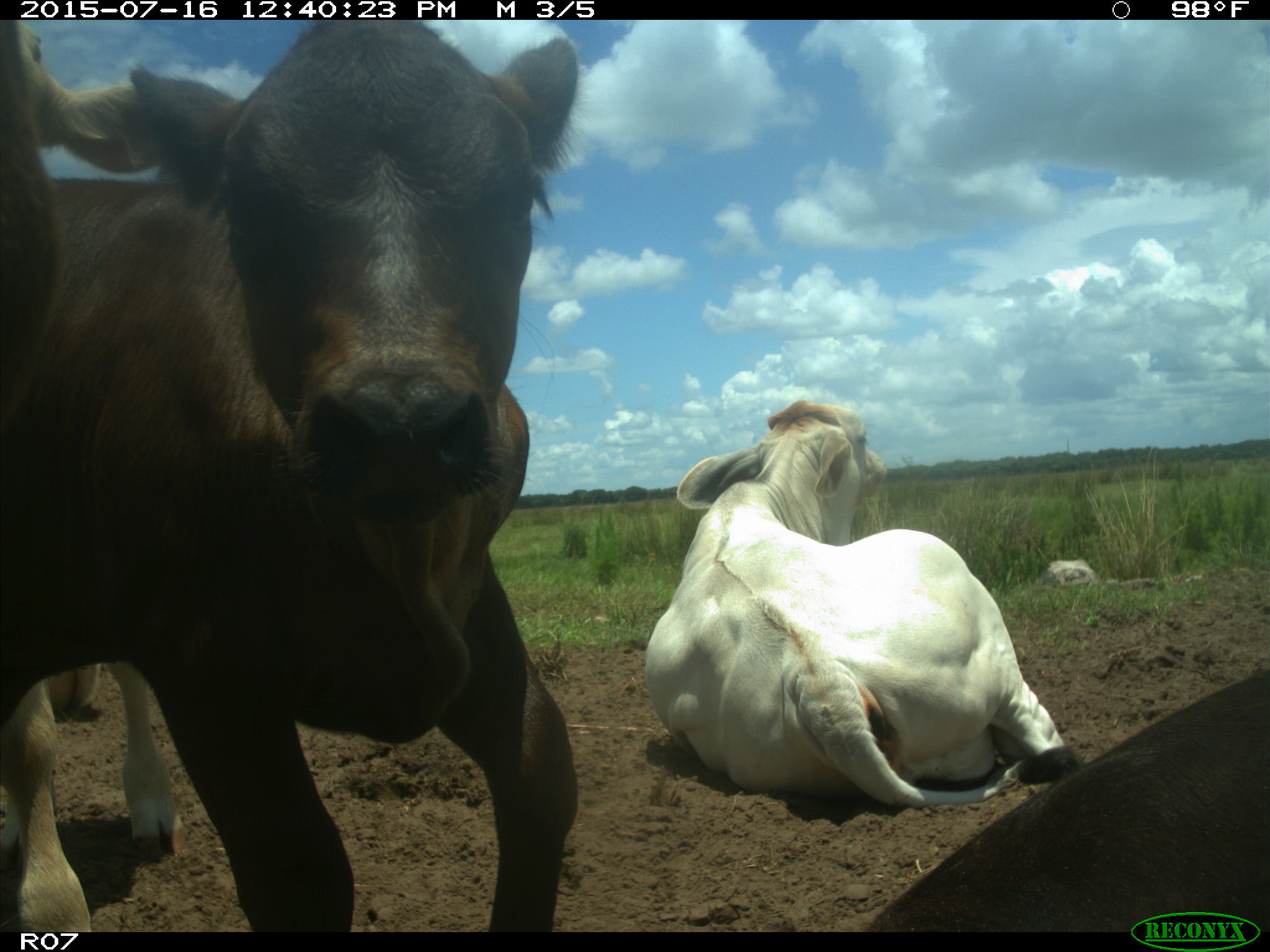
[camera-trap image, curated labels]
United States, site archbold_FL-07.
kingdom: Animalia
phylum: Chordata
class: Mammalia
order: Artiodactyla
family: Bovidae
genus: Bos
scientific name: Bos taurus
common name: domestic cow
Bos taurus (domestic cow).